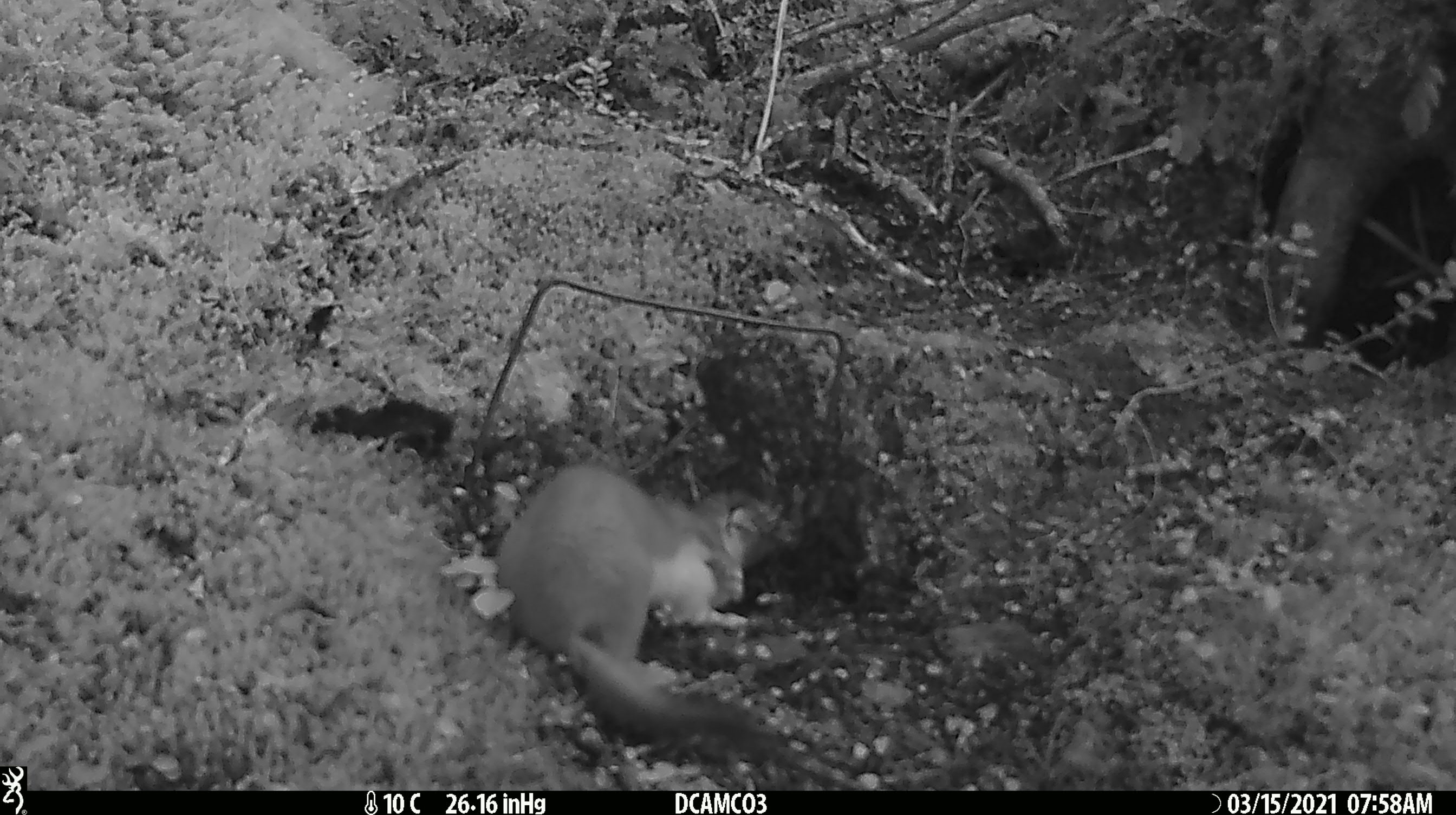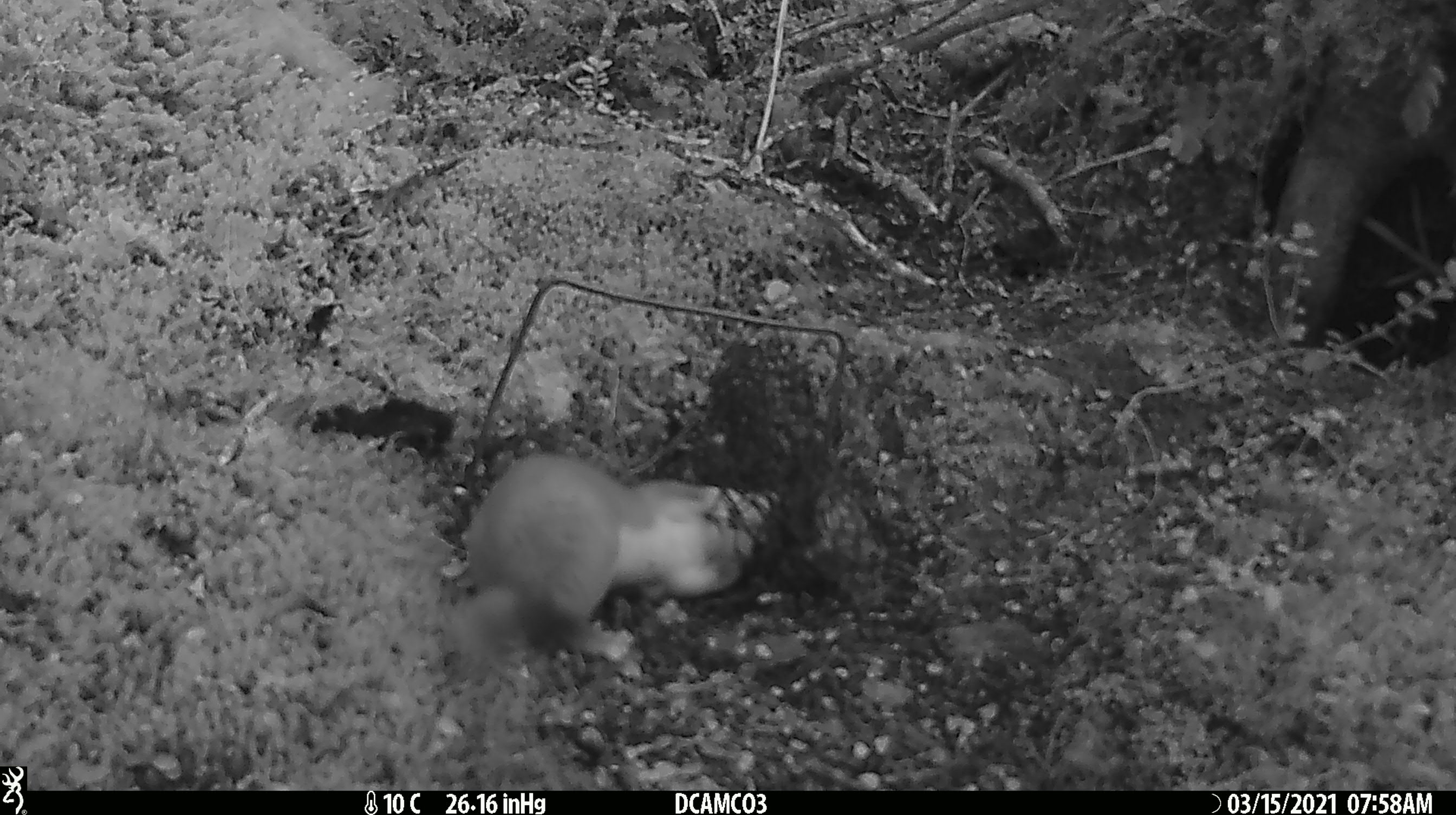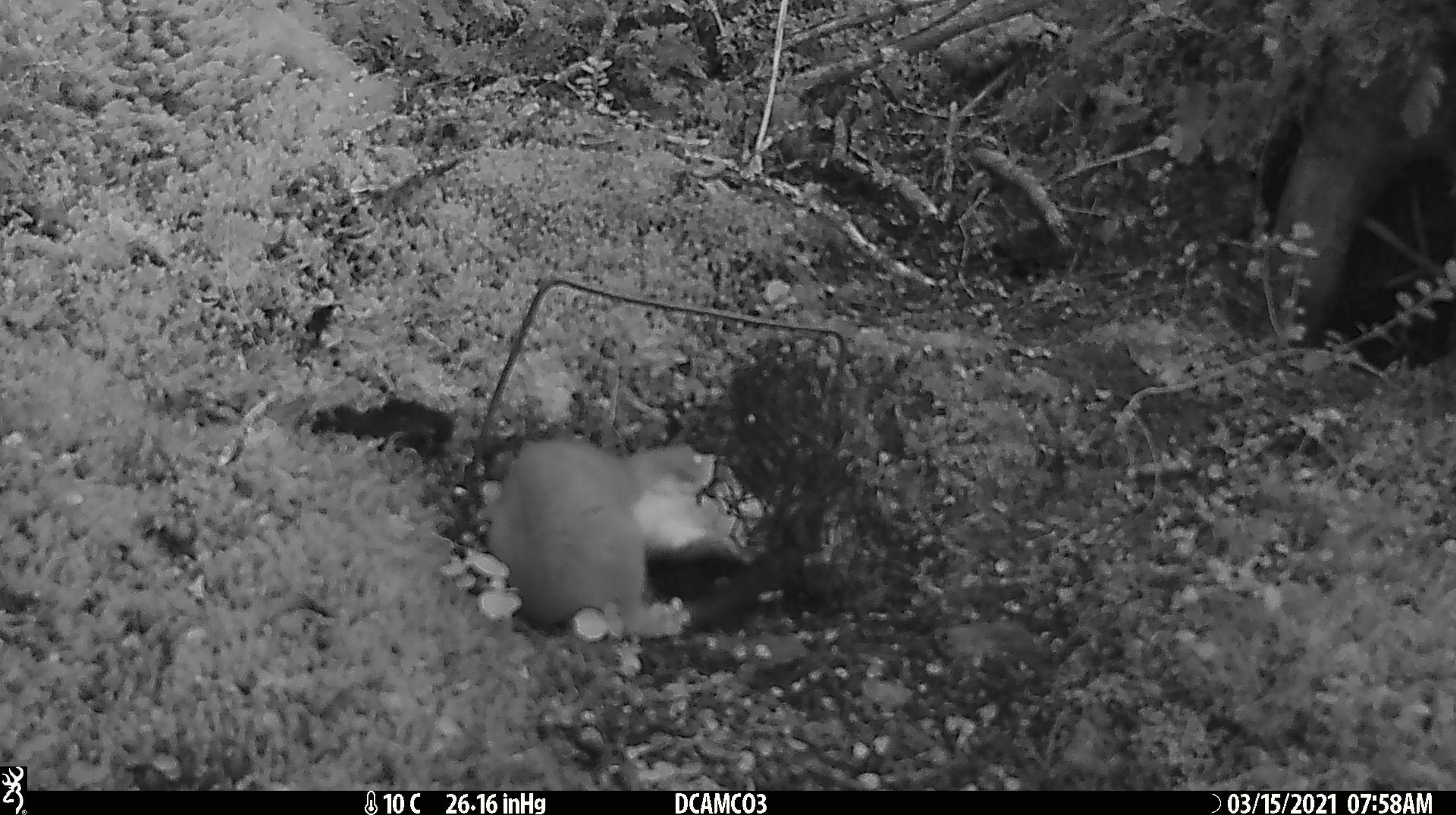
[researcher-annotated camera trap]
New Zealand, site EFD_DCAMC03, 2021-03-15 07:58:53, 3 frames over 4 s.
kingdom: Animalia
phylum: Chordata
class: Mammalia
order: Carnivora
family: Mustelidae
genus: Mustela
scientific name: Mustela erminea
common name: stoat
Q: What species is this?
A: Stoat (Mustela erminea).